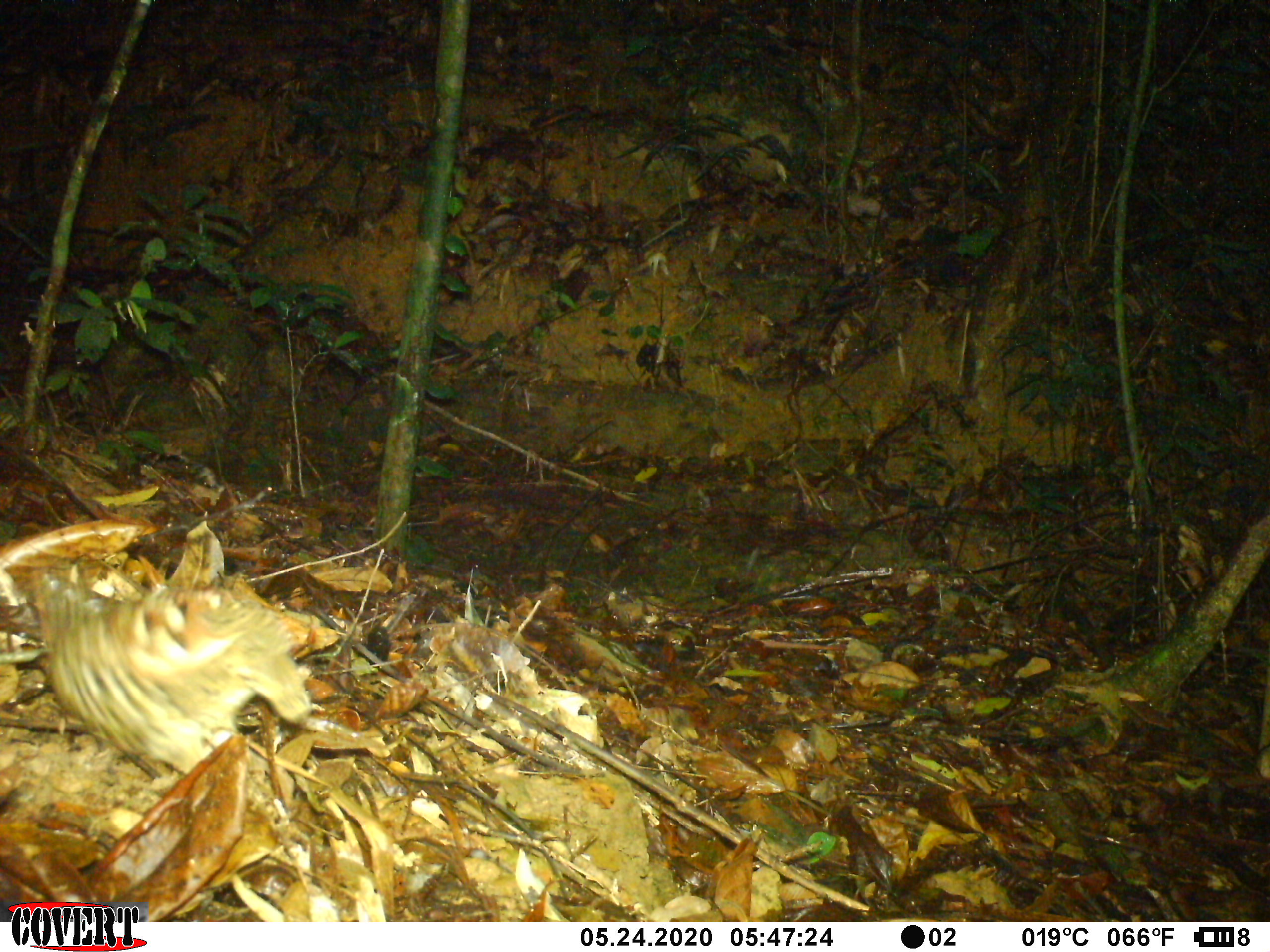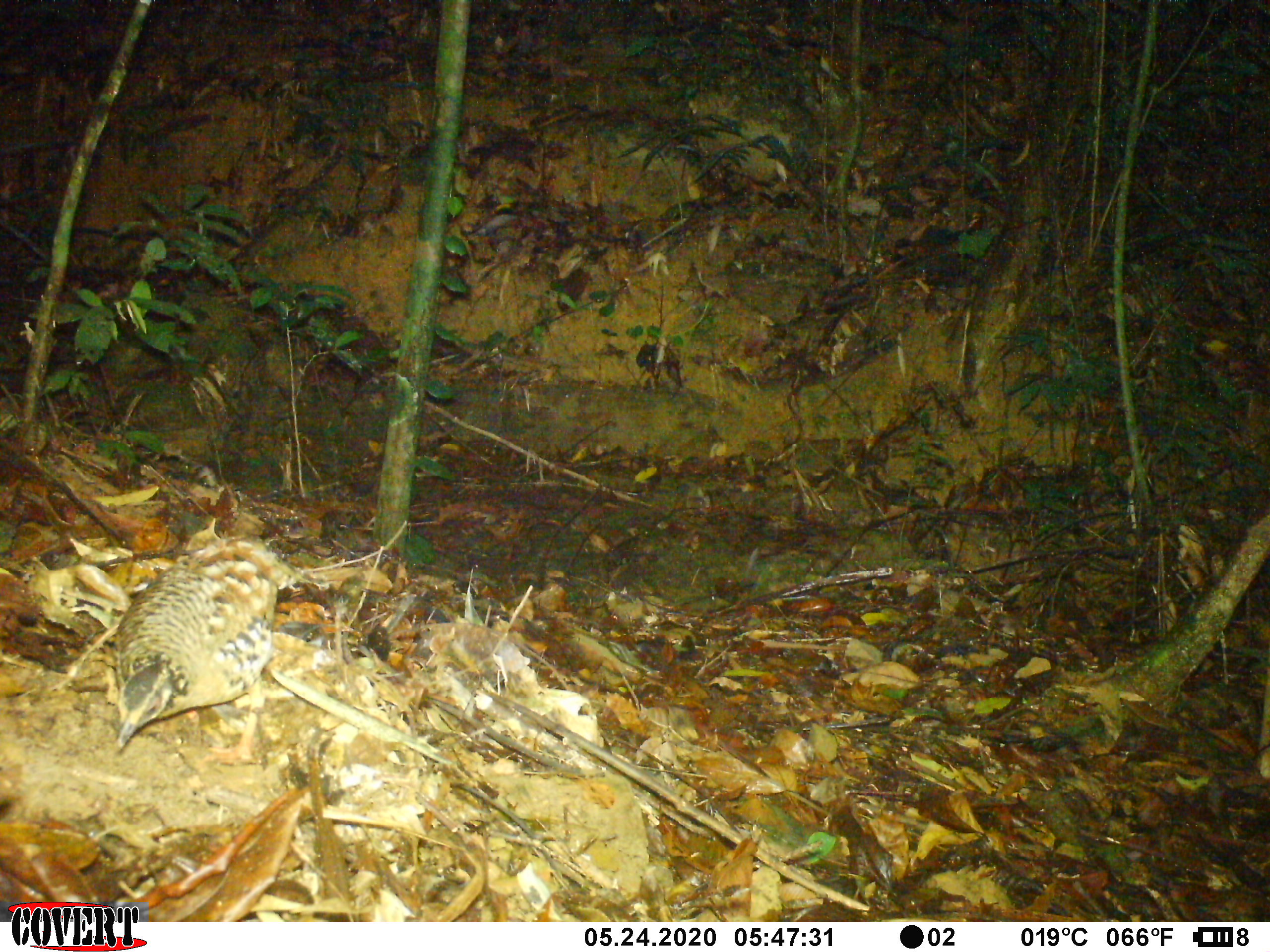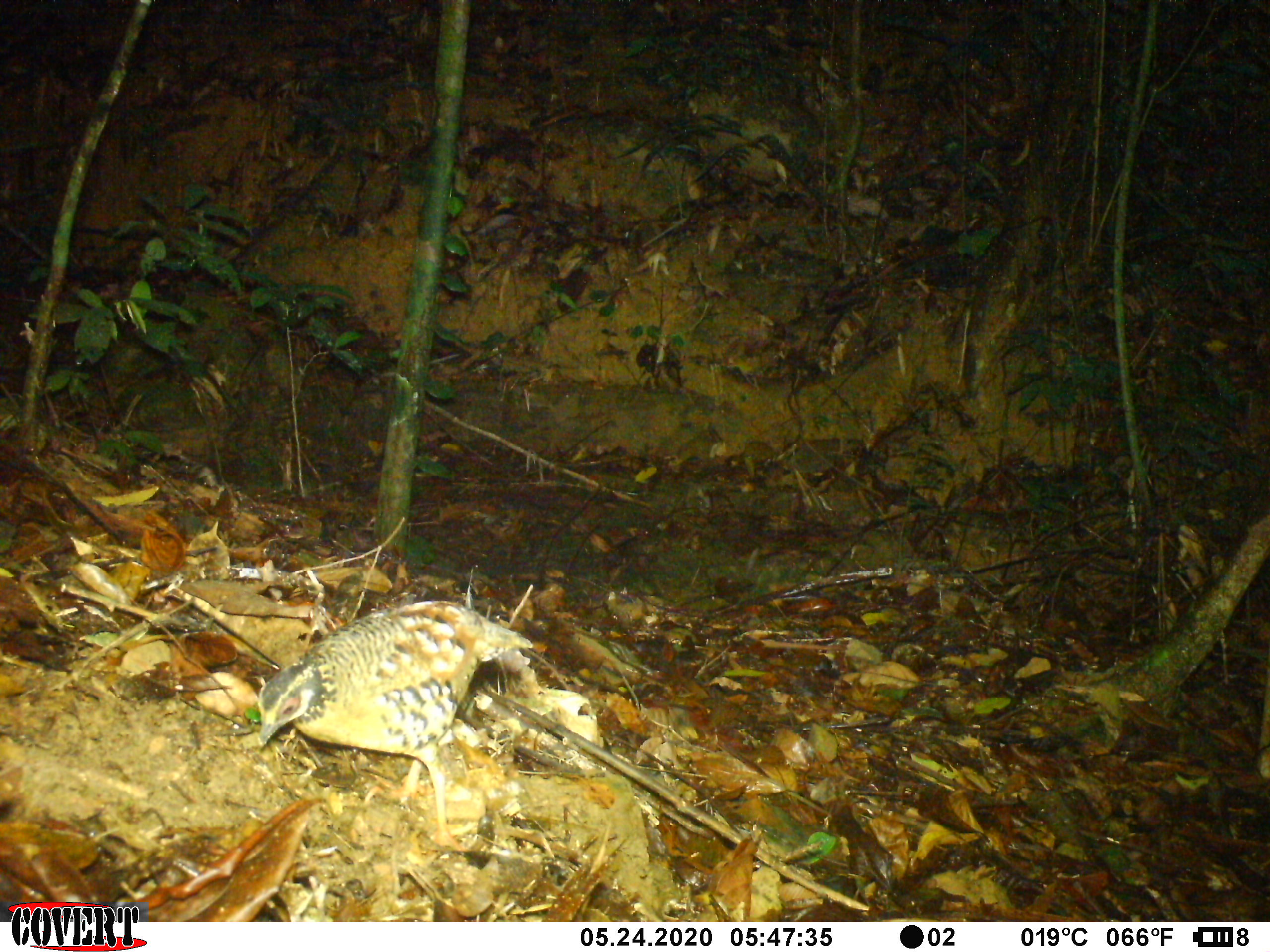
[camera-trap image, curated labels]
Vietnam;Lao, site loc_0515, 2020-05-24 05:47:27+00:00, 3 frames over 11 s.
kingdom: Animalia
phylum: Chordata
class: Aves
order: Galliformes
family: Phasianidae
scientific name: Phasianidae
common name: partridge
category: unidentified partridge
Unidentified partridge (partridge) (Phasianidae). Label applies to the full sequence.